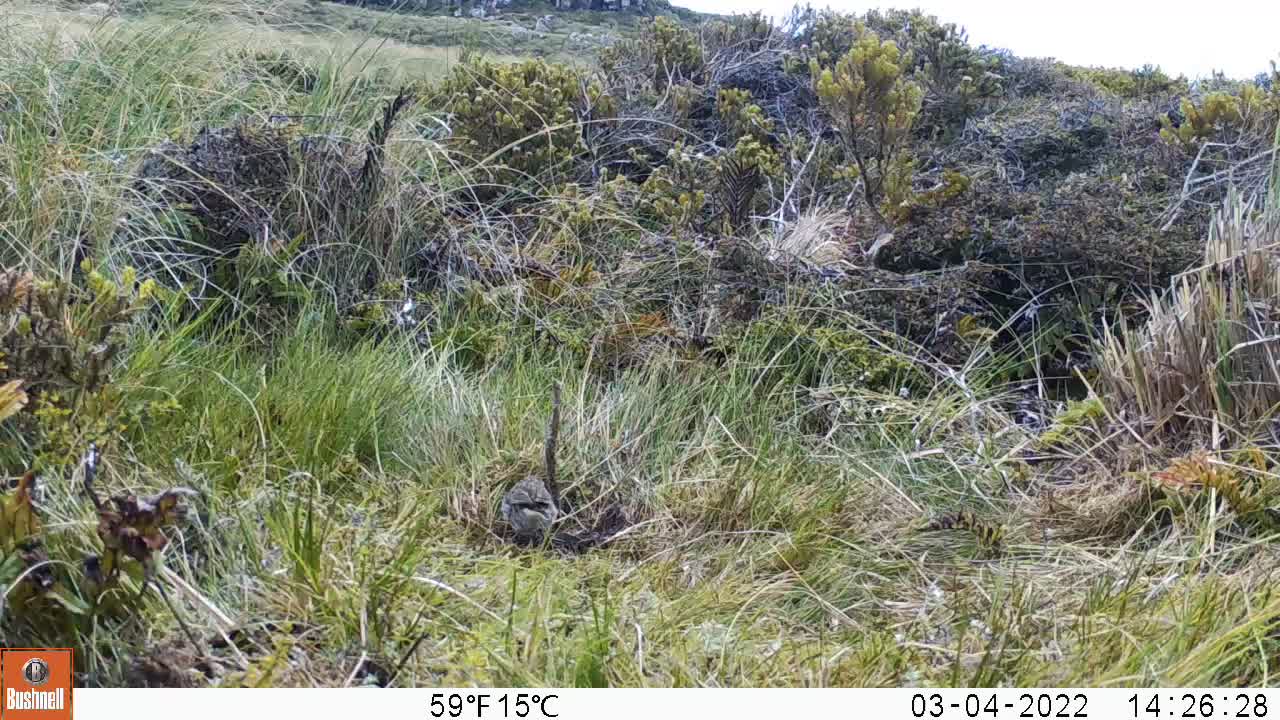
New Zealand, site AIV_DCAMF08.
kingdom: Animalia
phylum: Chordata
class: Aves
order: Passeriformes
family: Motacillidae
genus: Anthus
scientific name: Anthus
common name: pipit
Pipit (Anthus).